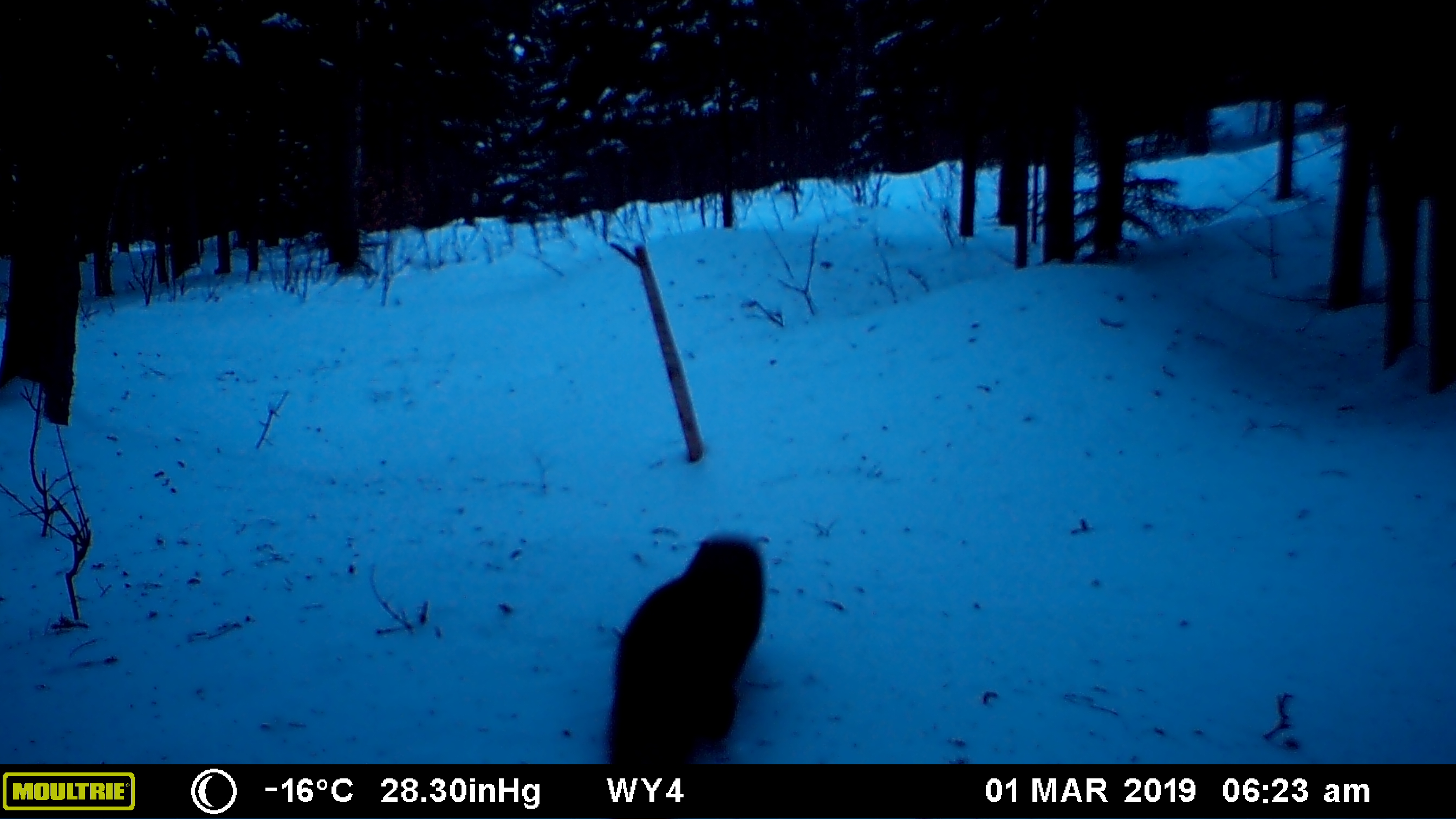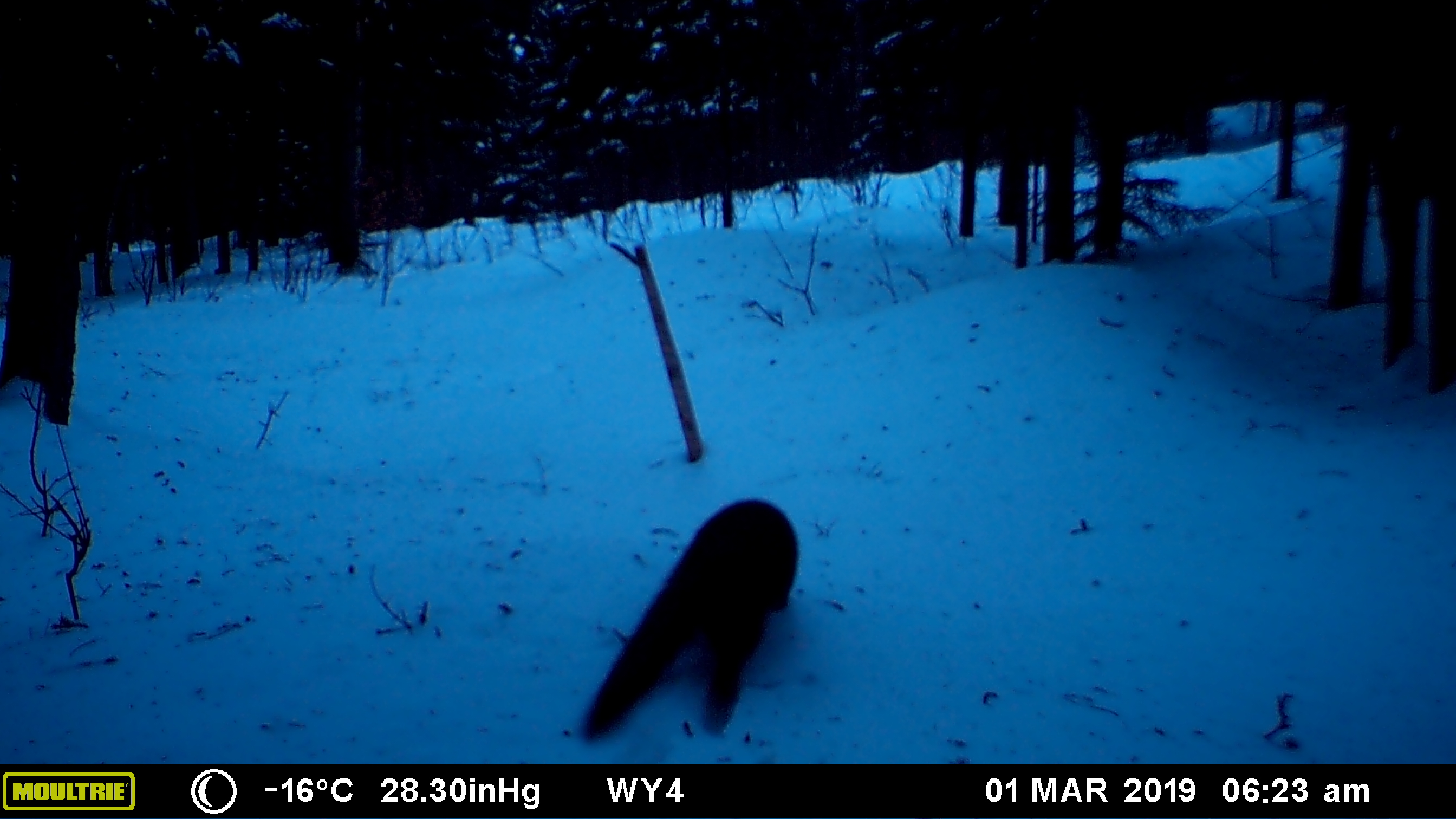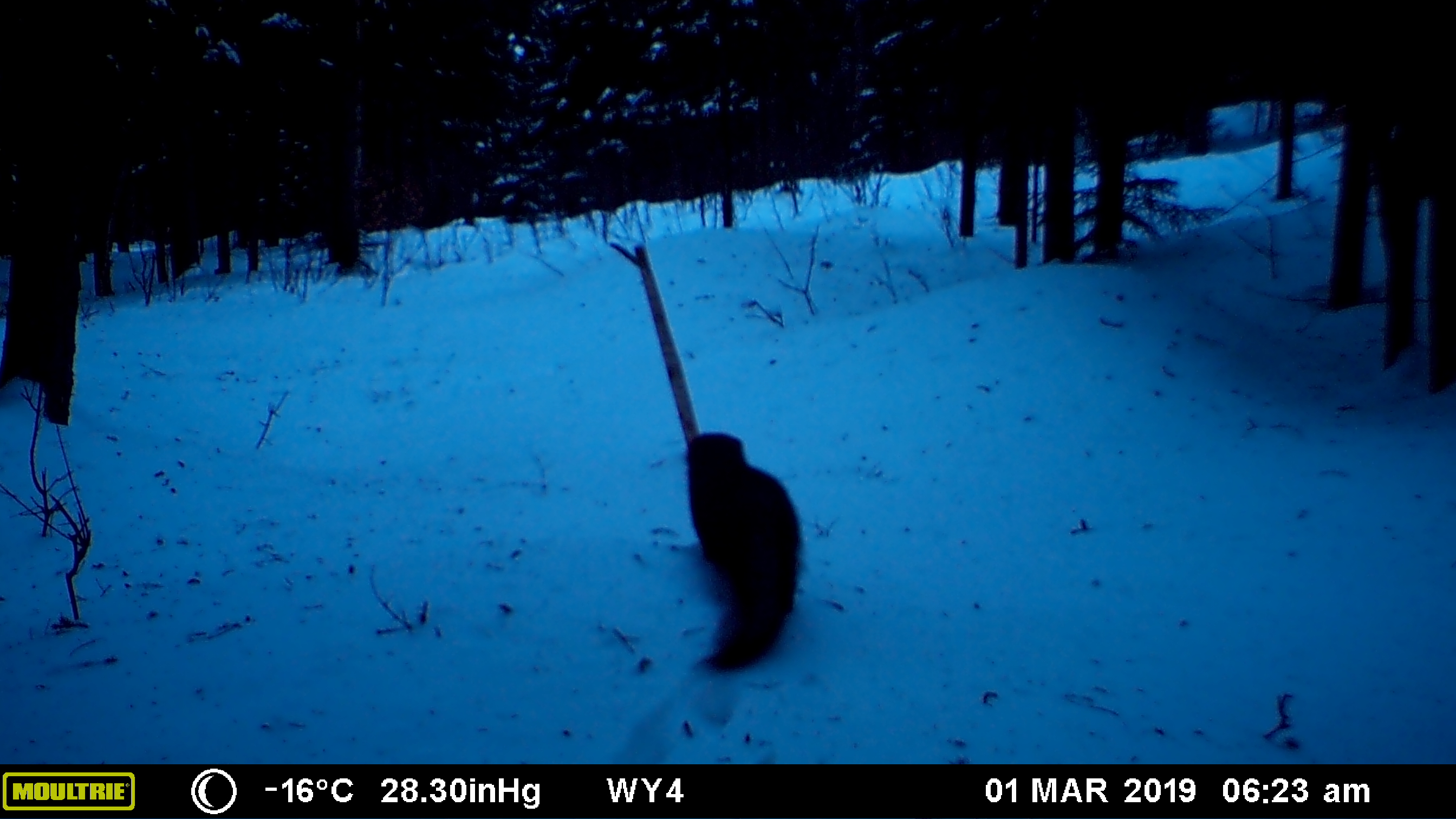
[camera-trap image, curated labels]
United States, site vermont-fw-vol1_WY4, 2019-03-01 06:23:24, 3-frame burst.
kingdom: Animalia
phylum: Chordata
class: Mammalia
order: Carnivora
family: Mustelidae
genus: Pekania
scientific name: Pekania pennanti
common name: fisher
Fisher (Pekania pennanti).